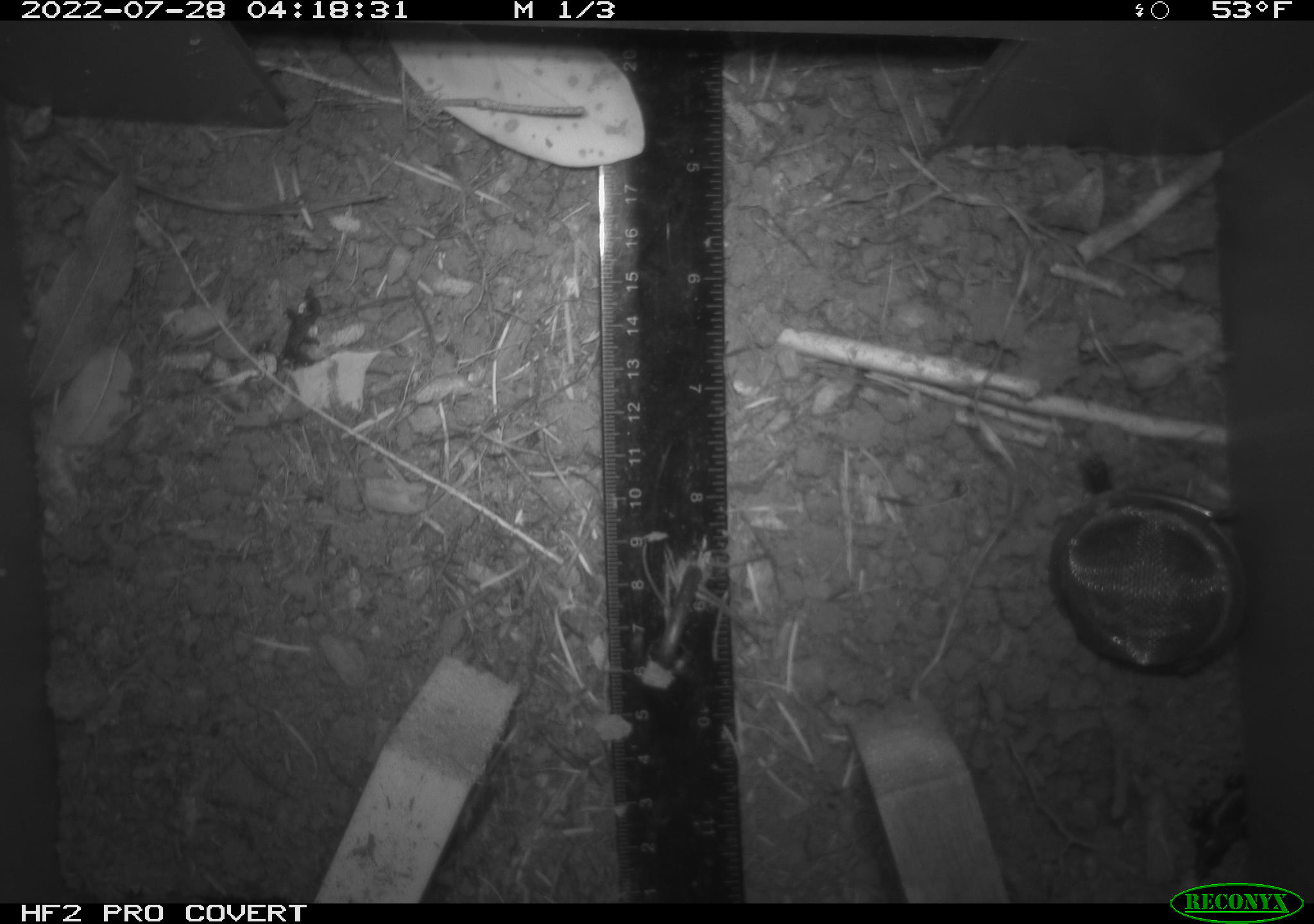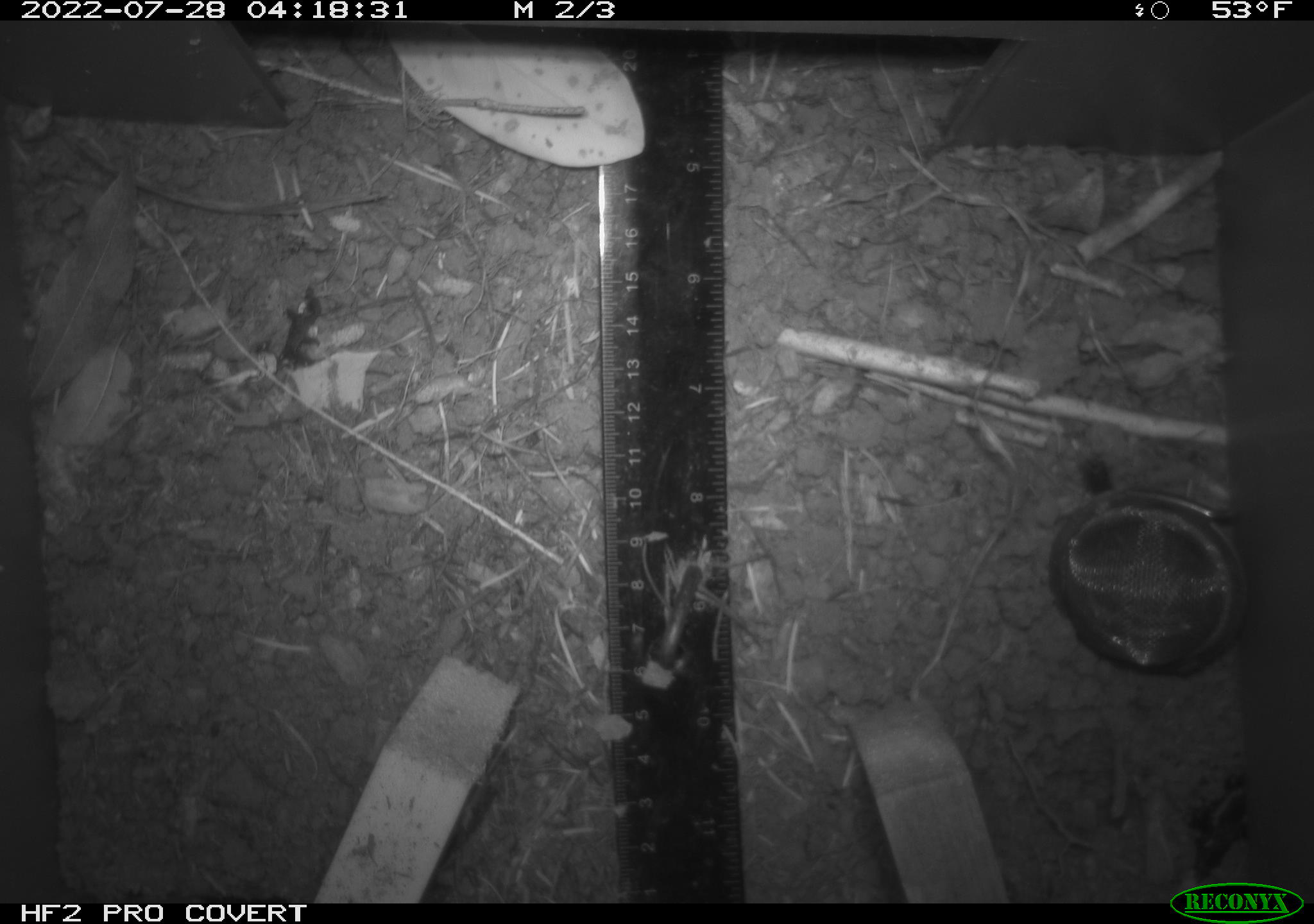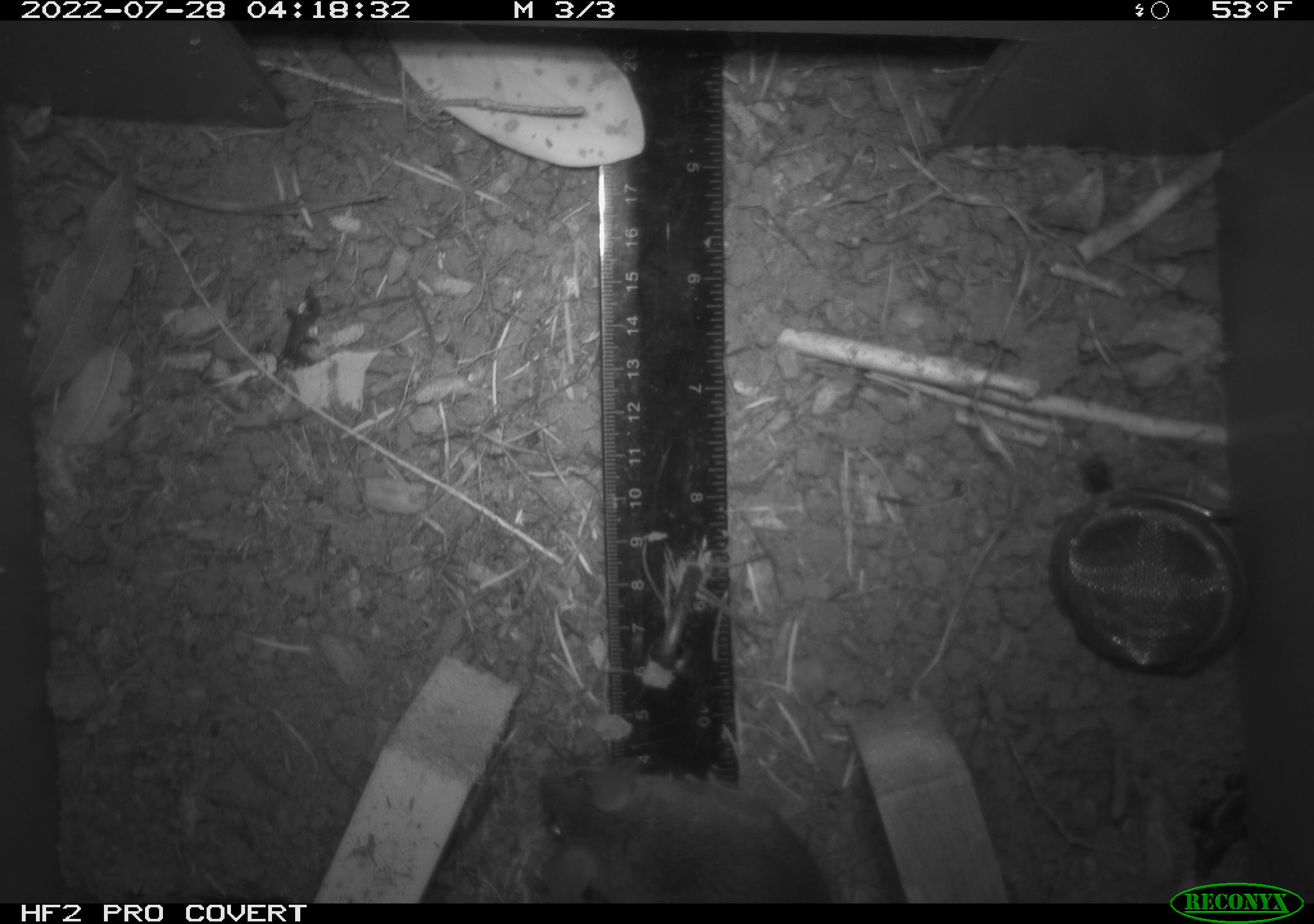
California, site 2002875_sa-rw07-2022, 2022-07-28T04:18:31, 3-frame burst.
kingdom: Animalia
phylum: Chordata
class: Mammalia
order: Rodentia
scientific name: Rodentia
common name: mouse species